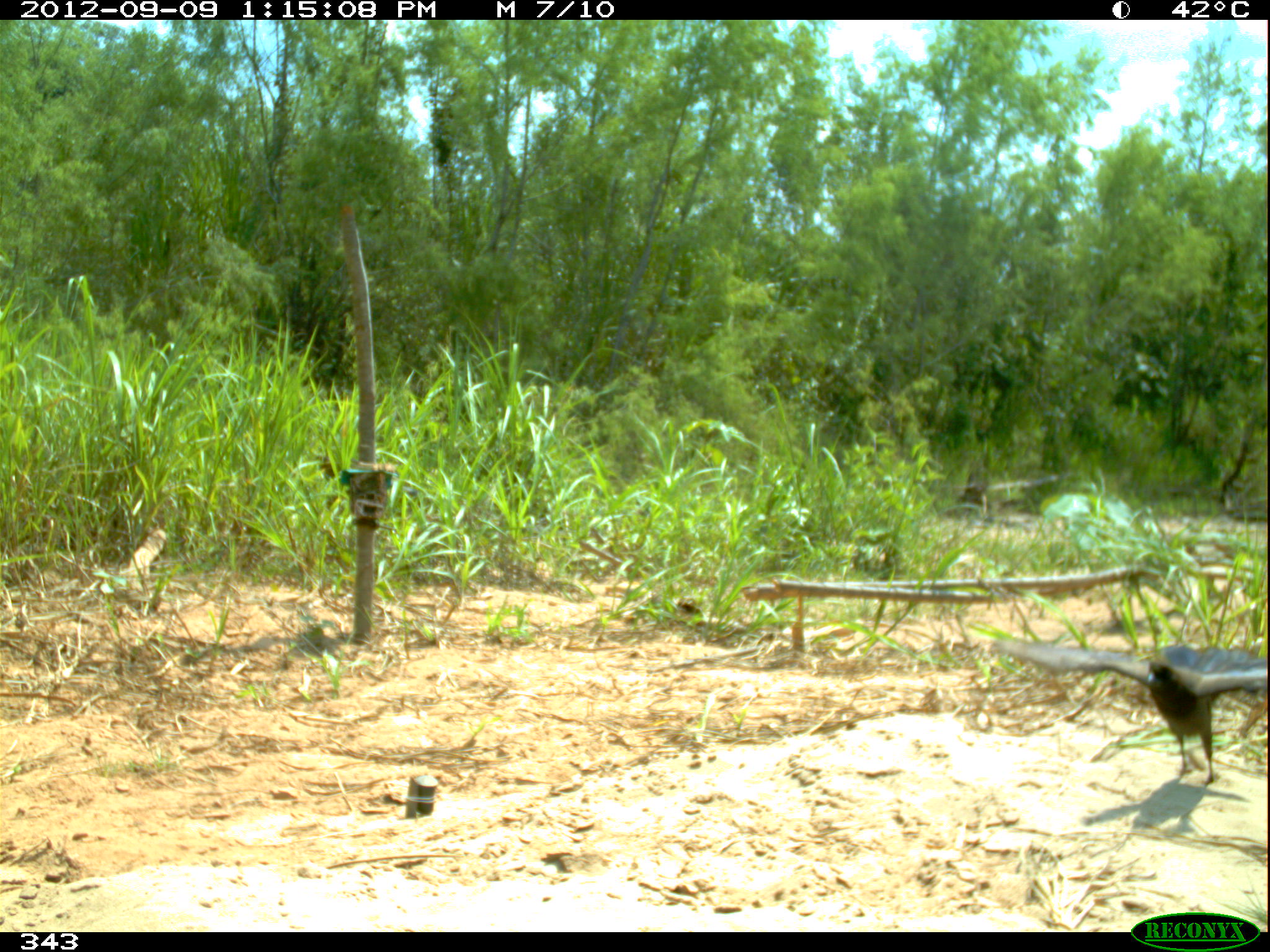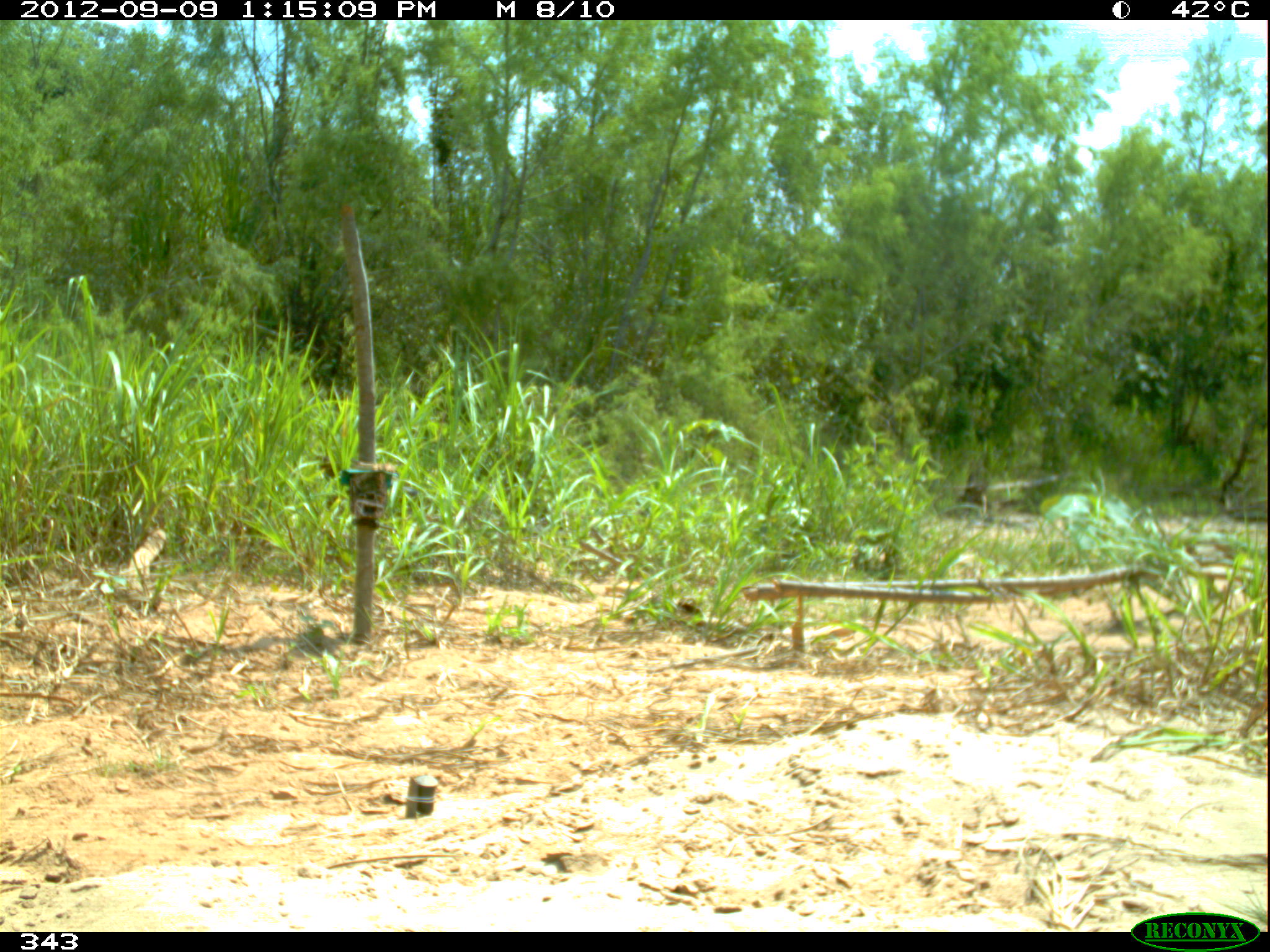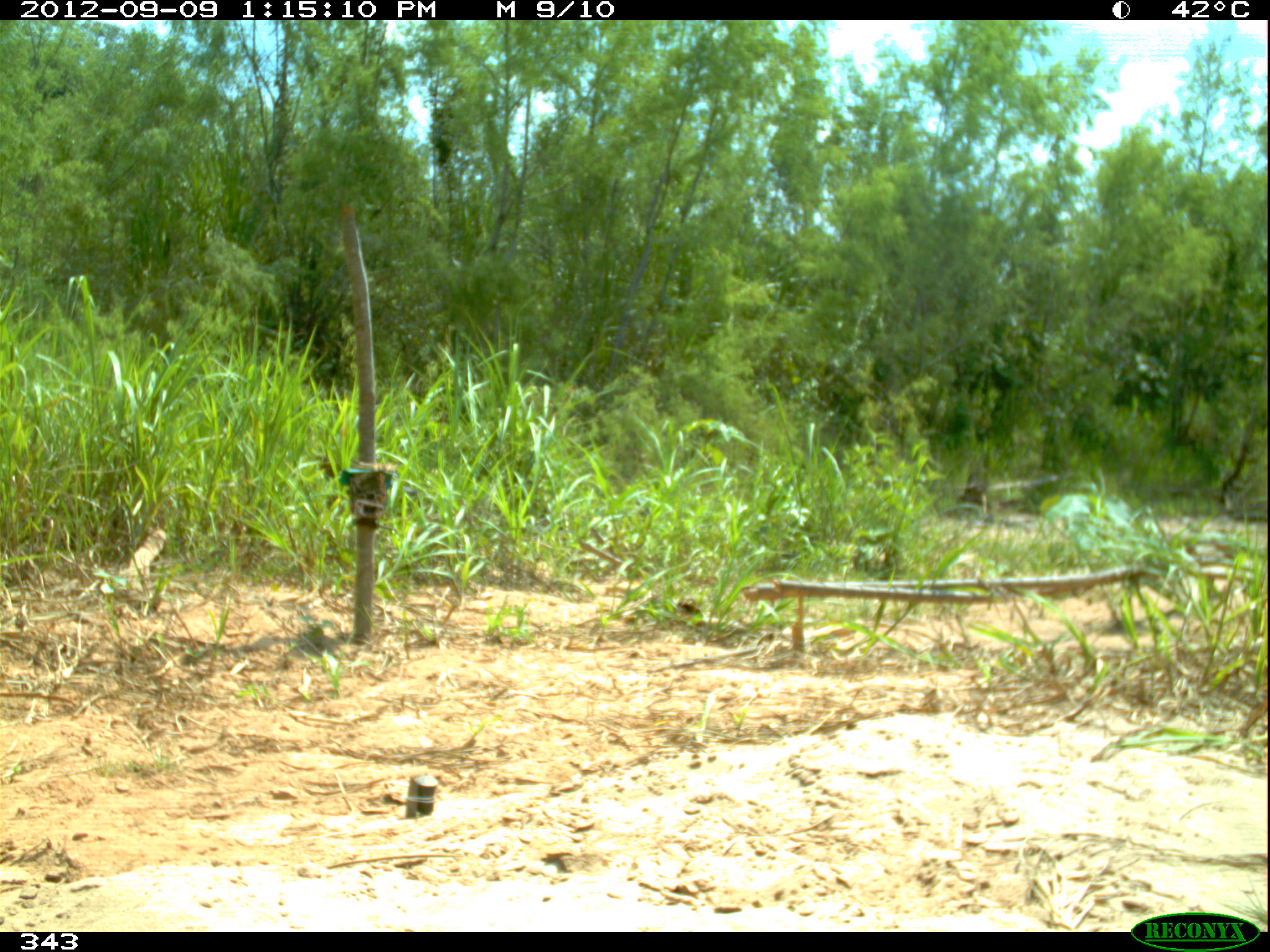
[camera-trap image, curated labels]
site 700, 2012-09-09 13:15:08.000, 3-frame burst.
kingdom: Animalia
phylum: Chordata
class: Aves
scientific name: Aves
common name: bird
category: unknown bird